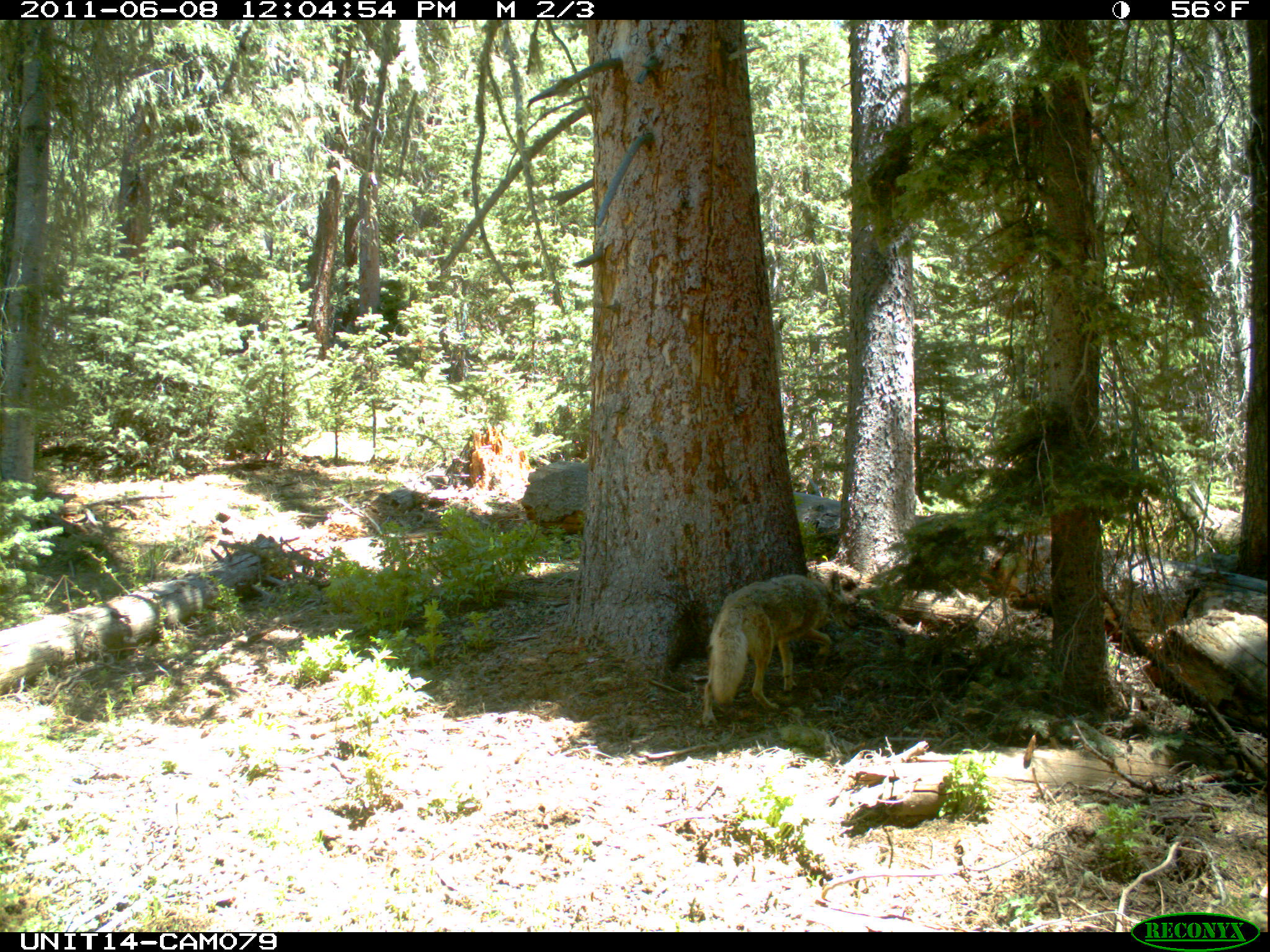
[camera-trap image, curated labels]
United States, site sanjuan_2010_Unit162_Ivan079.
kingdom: Animalia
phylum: Chordata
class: Mammalia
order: Carnivora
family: Canidae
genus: Canis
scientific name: Canis latrans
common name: coyote